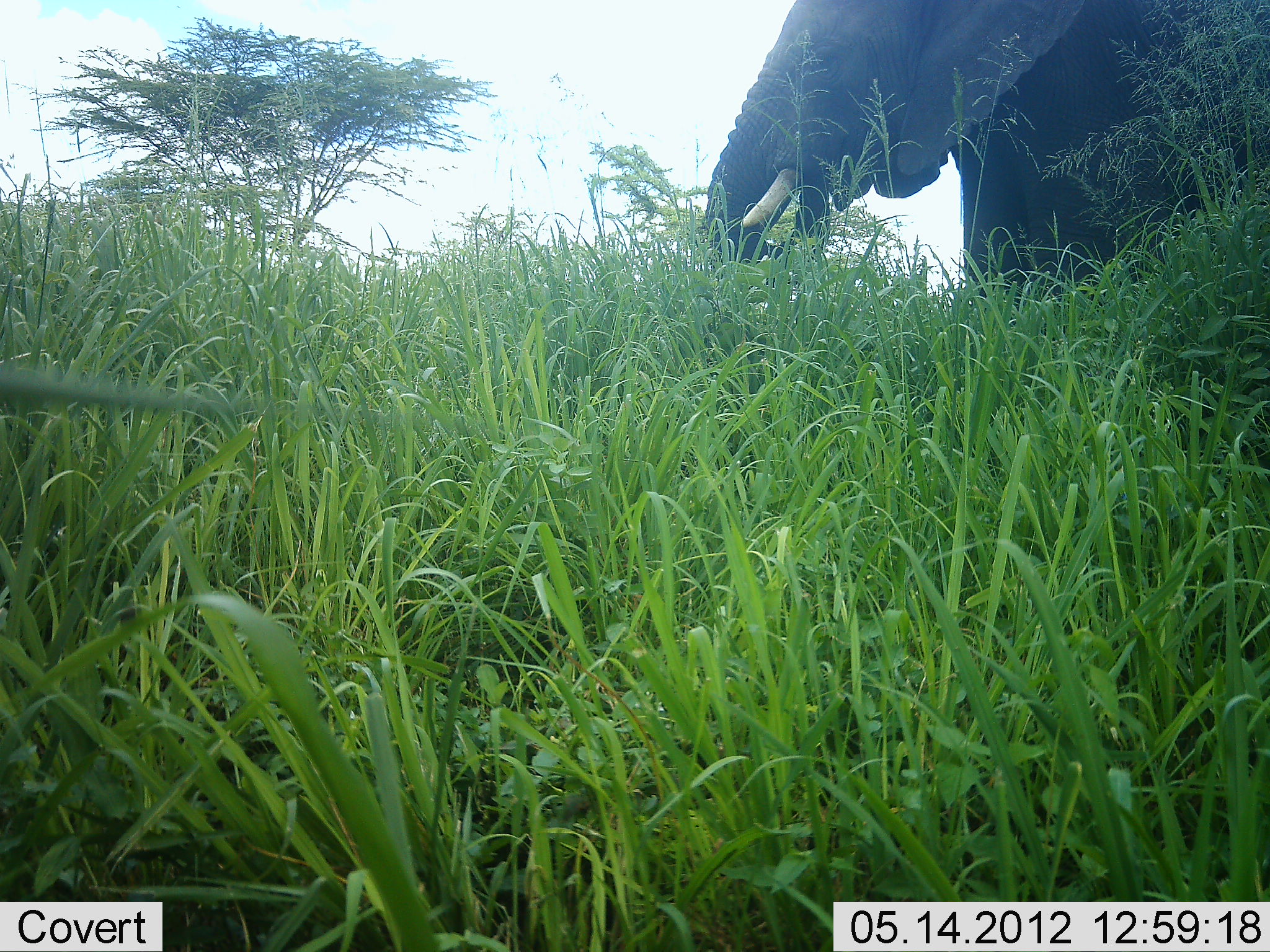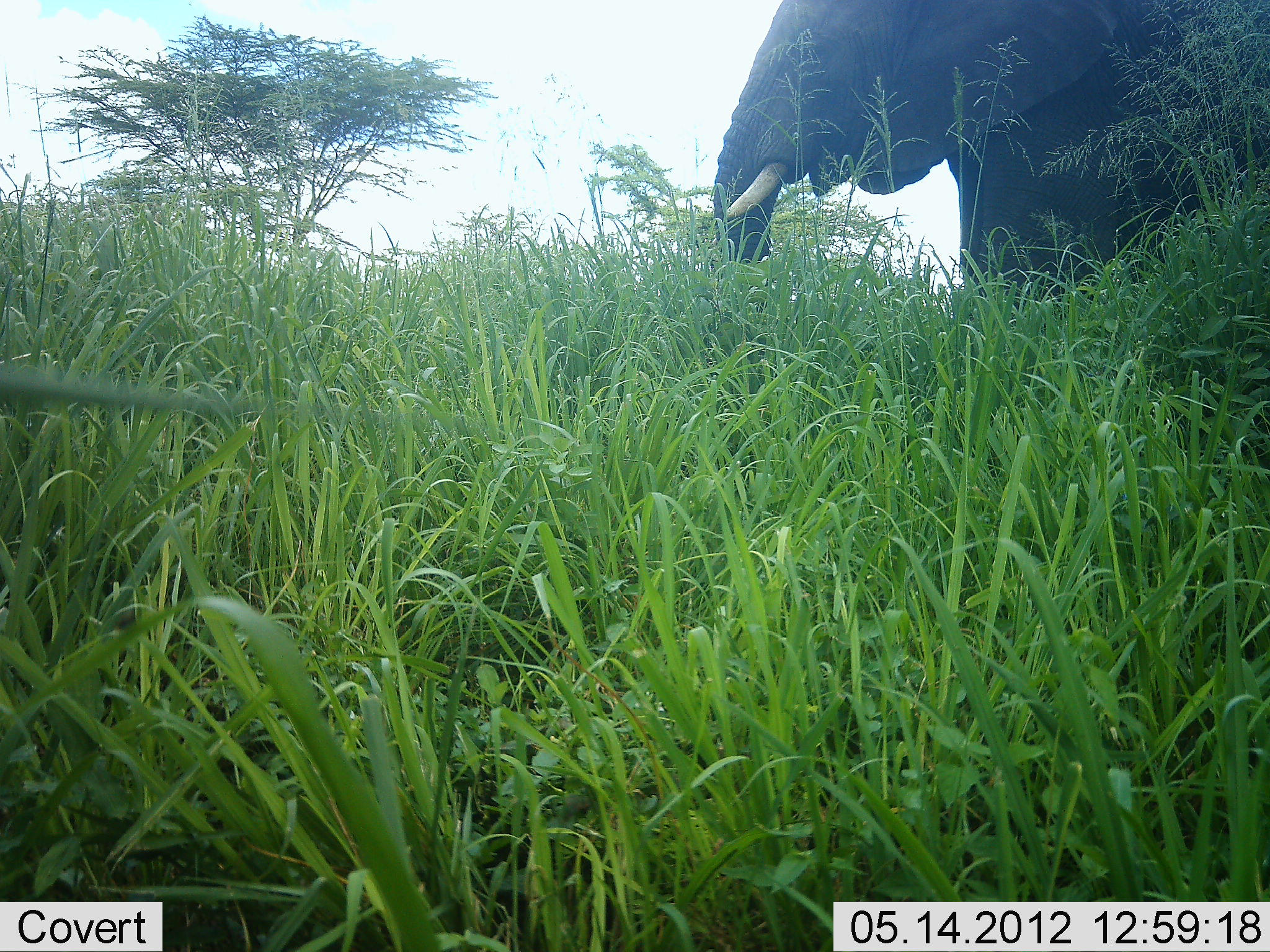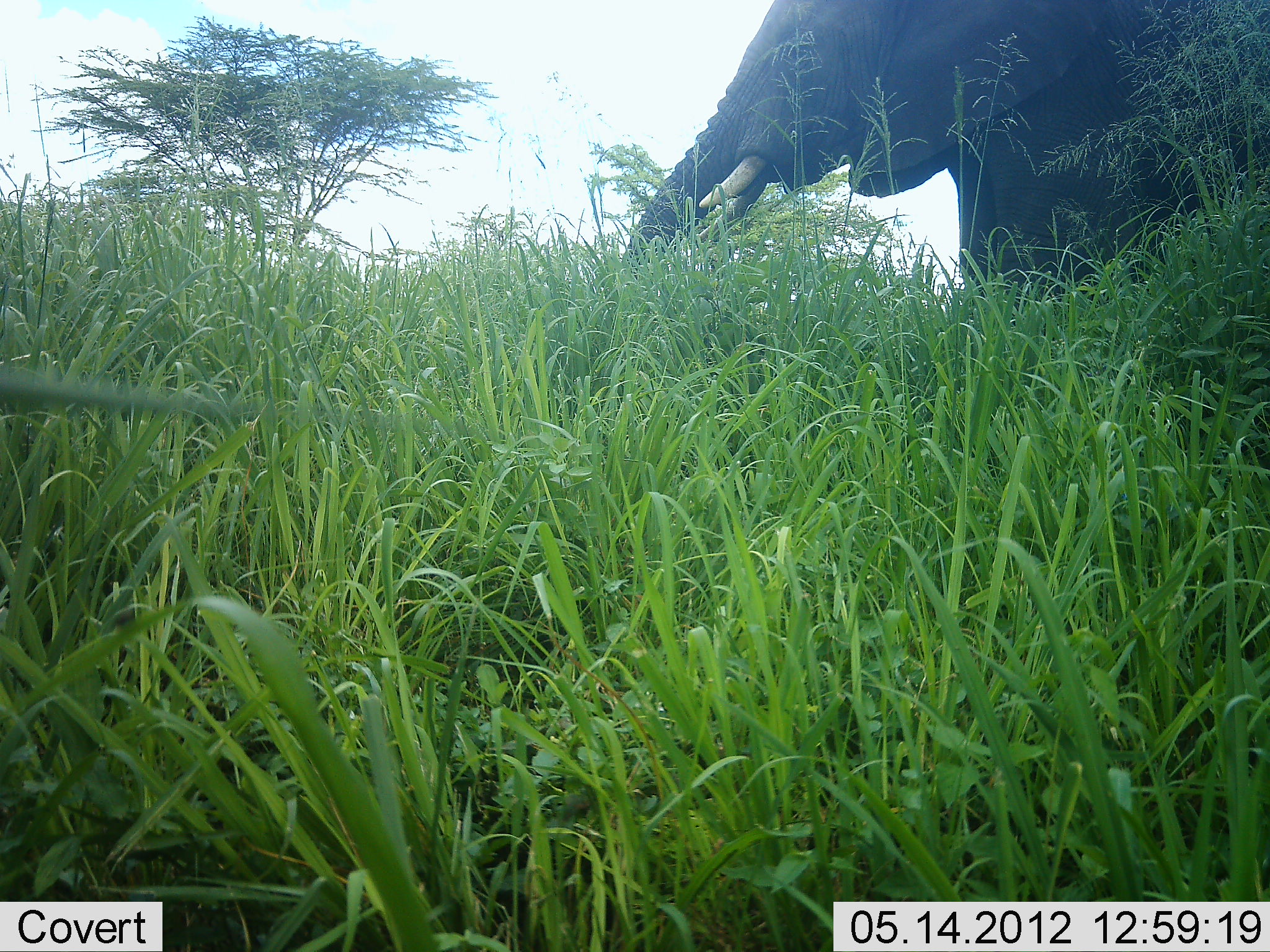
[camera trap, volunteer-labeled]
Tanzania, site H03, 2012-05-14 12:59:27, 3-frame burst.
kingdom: Animalia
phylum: Chordata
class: Mammalia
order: Proboscidea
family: Elephantidae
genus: Loxodonta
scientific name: Loxodonta africana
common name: african bush elephant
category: elephant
Elephant (african bush elephant) (Loxodonta africana), count 1. Behavior (volunteer vote fractions): standing 30%, resting 0%, moving 0%, interacting 0%. Young present (vote fraction): 0%. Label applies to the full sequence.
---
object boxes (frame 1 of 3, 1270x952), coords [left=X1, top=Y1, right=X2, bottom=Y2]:
animal: [left=697, top=0, right=1268, bottom=302]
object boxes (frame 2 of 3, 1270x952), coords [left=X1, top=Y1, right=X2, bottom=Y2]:
animal: [left=712, top=2, right=1269, bottom=316]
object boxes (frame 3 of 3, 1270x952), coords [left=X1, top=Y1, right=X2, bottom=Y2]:
animal: [left=614, top=1, right=1270, bottom=315]